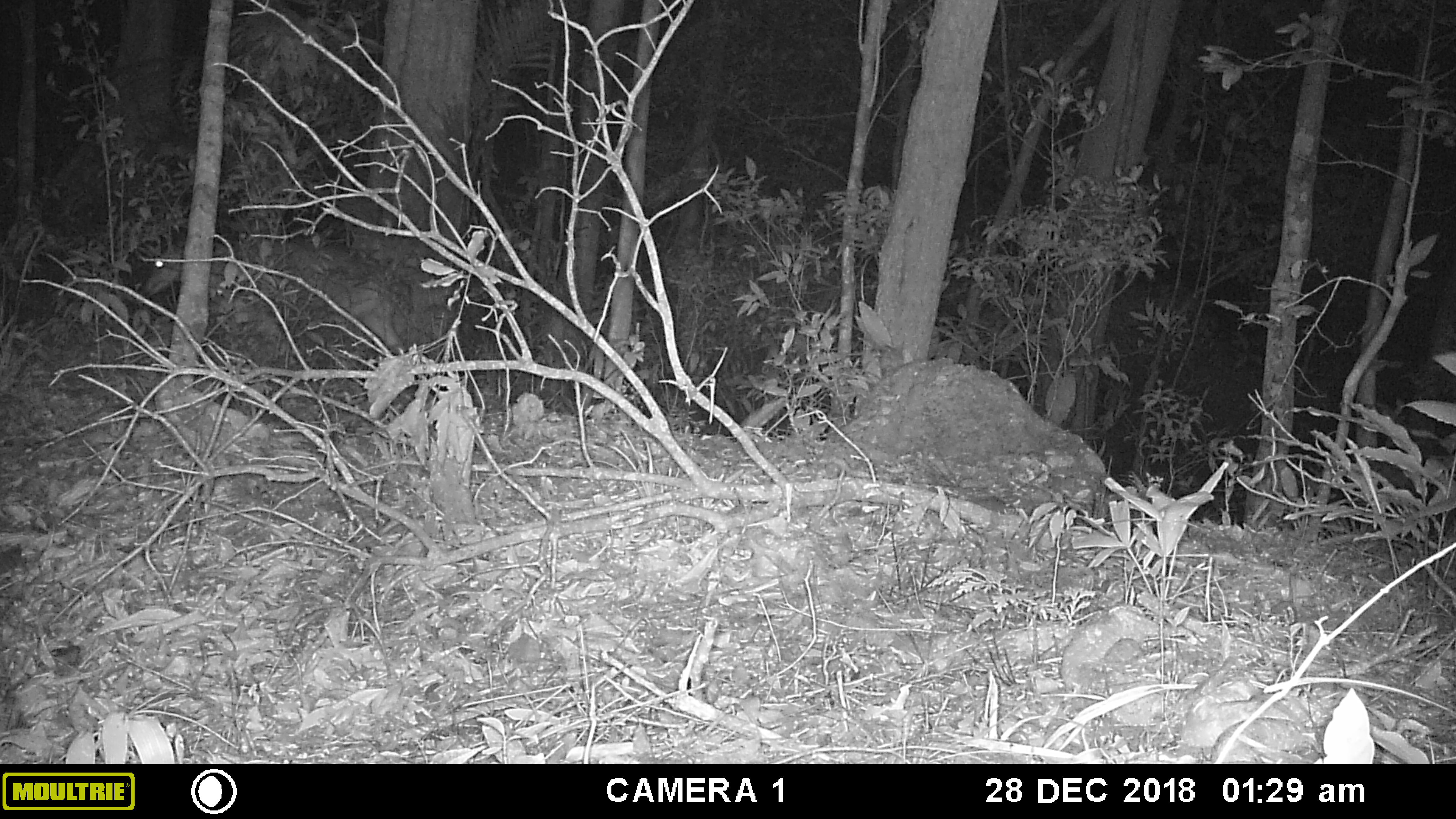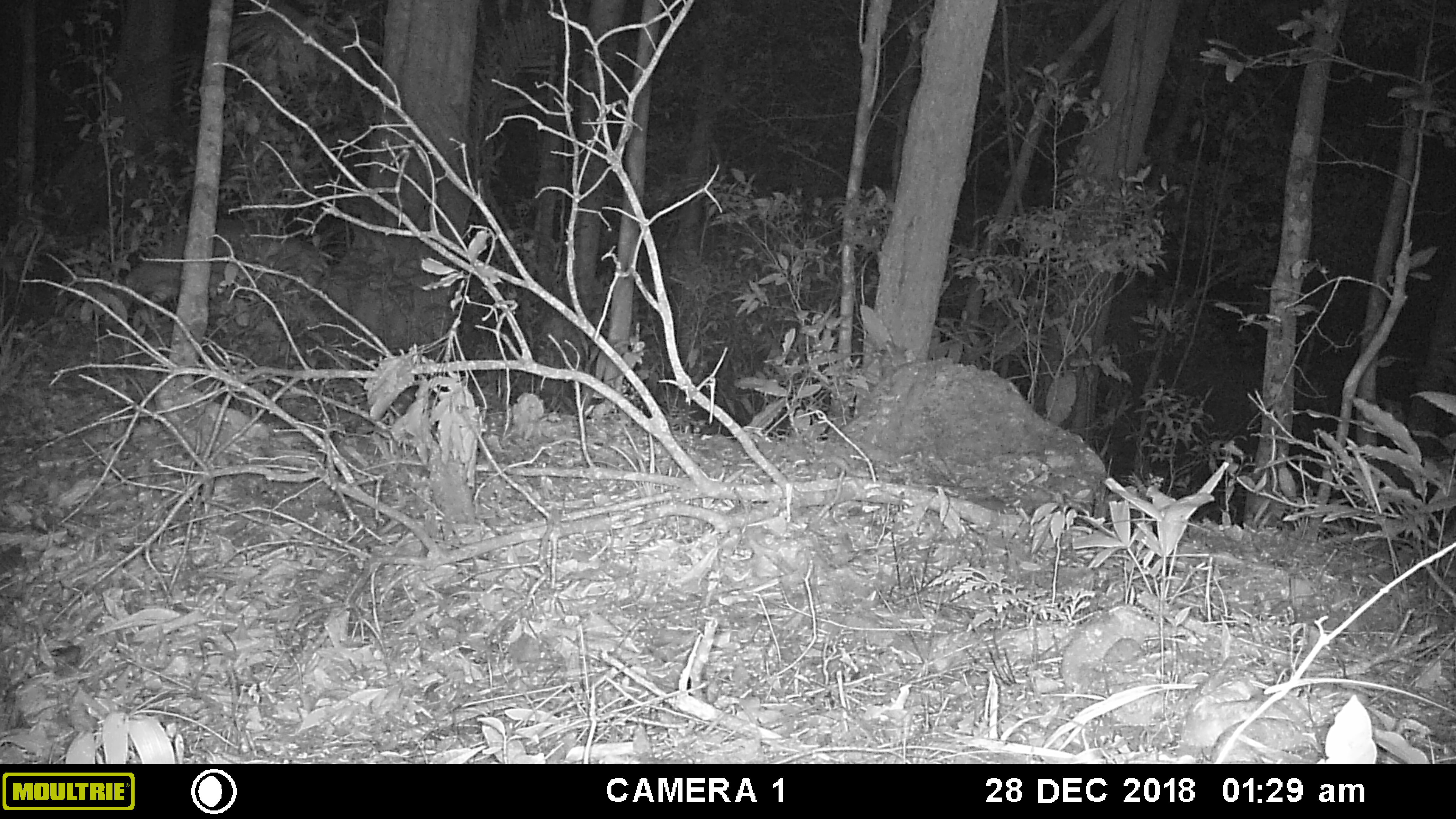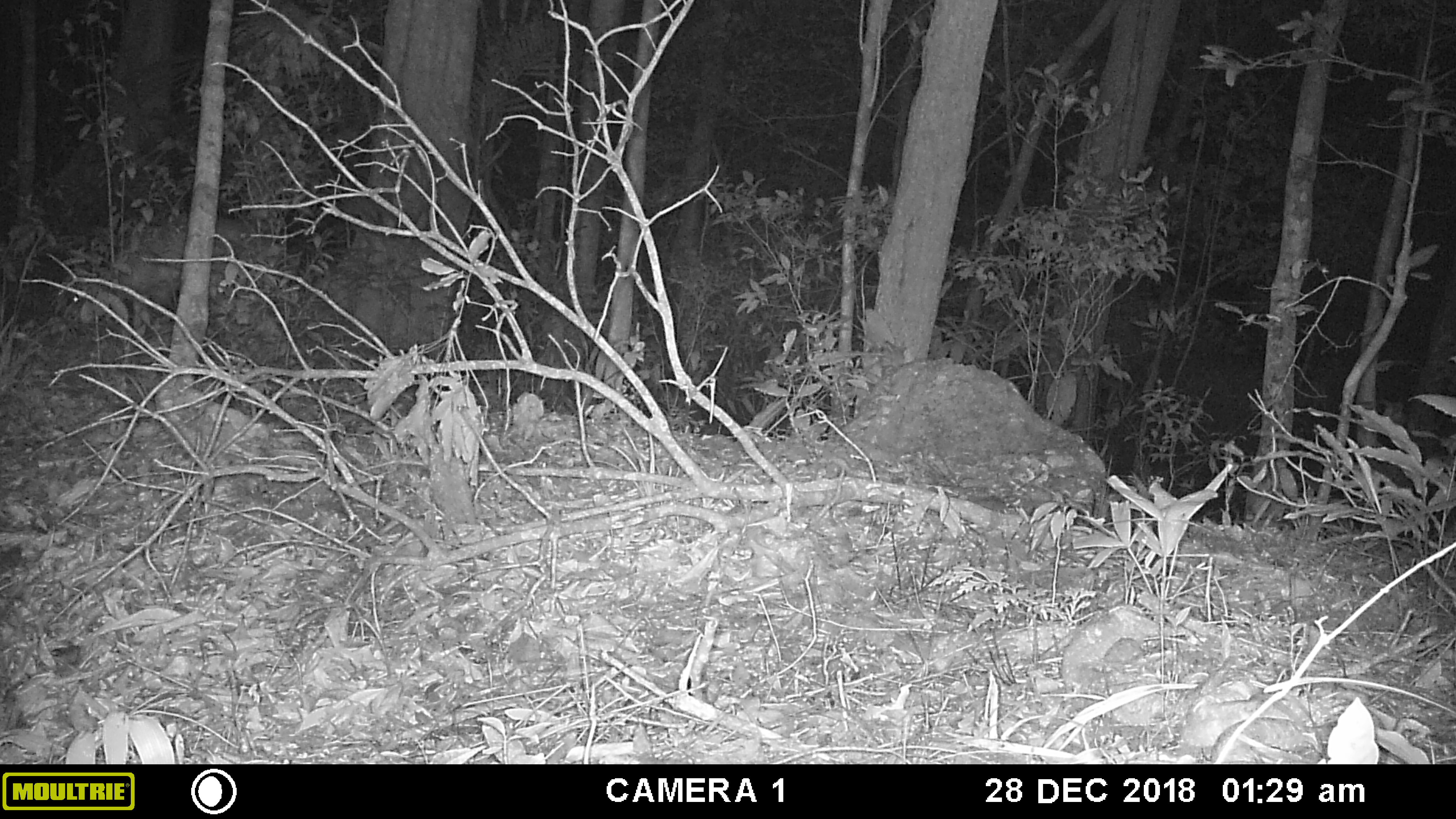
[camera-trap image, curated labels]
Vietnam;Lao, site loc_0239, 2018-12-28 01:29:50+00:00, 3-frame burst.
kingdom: Animalia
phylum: Chordata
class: Mammalia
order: Artiodactyla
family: Cervidae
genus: Muntiacus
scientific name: Muntiacus vuquangensis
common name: large-antlered muntjac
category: large antlered muntjac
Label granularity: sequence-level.